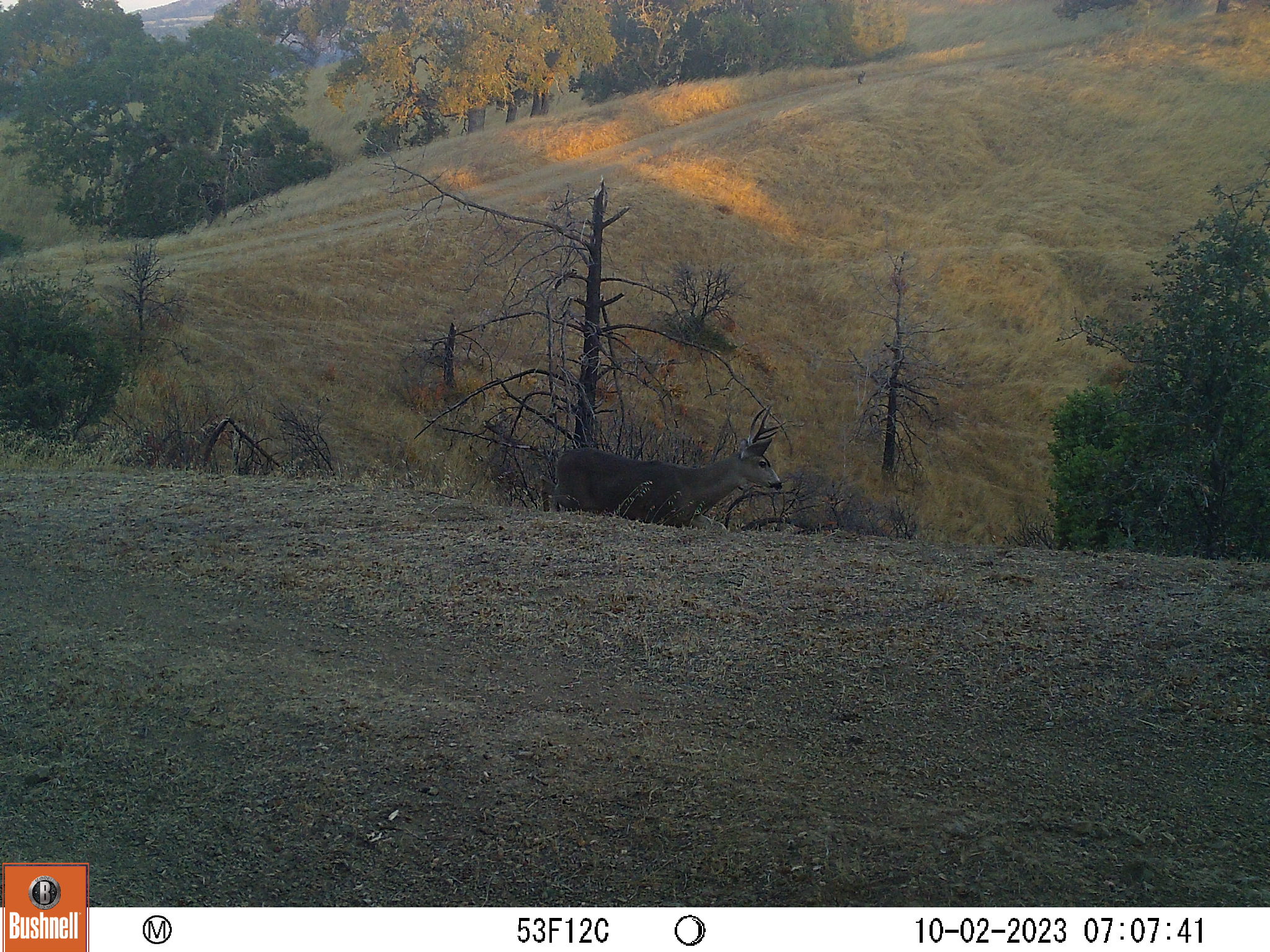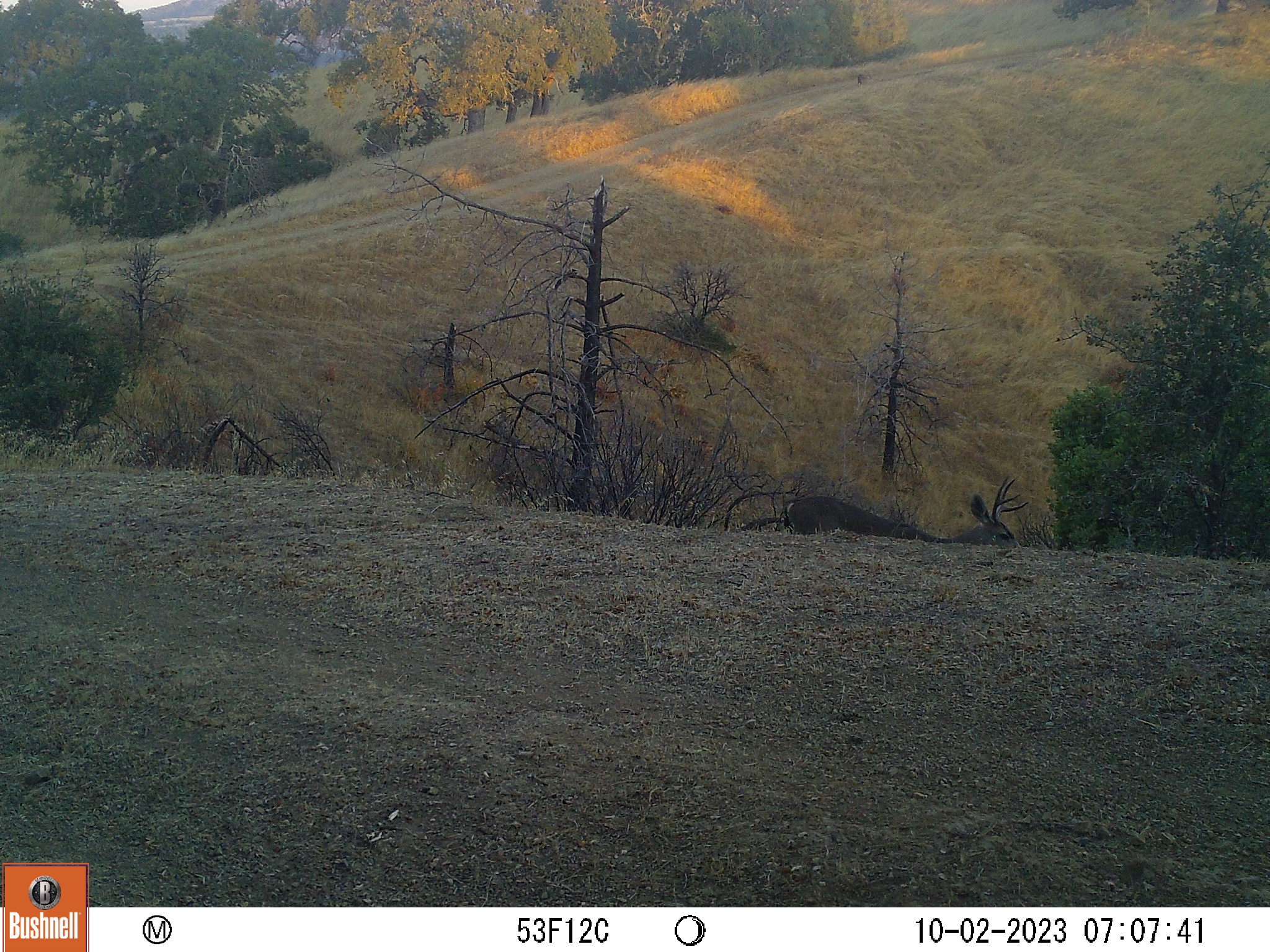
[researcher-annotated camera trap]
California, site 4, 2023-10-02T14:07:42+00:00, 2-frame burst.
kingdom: Animalia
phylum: Chordata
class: Mammalia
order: Artiodactyla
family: Cervidae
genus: Odocoileus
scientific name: Odocoileus hemionus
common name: mule deer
Mule deer (Odocoileus hemionus).